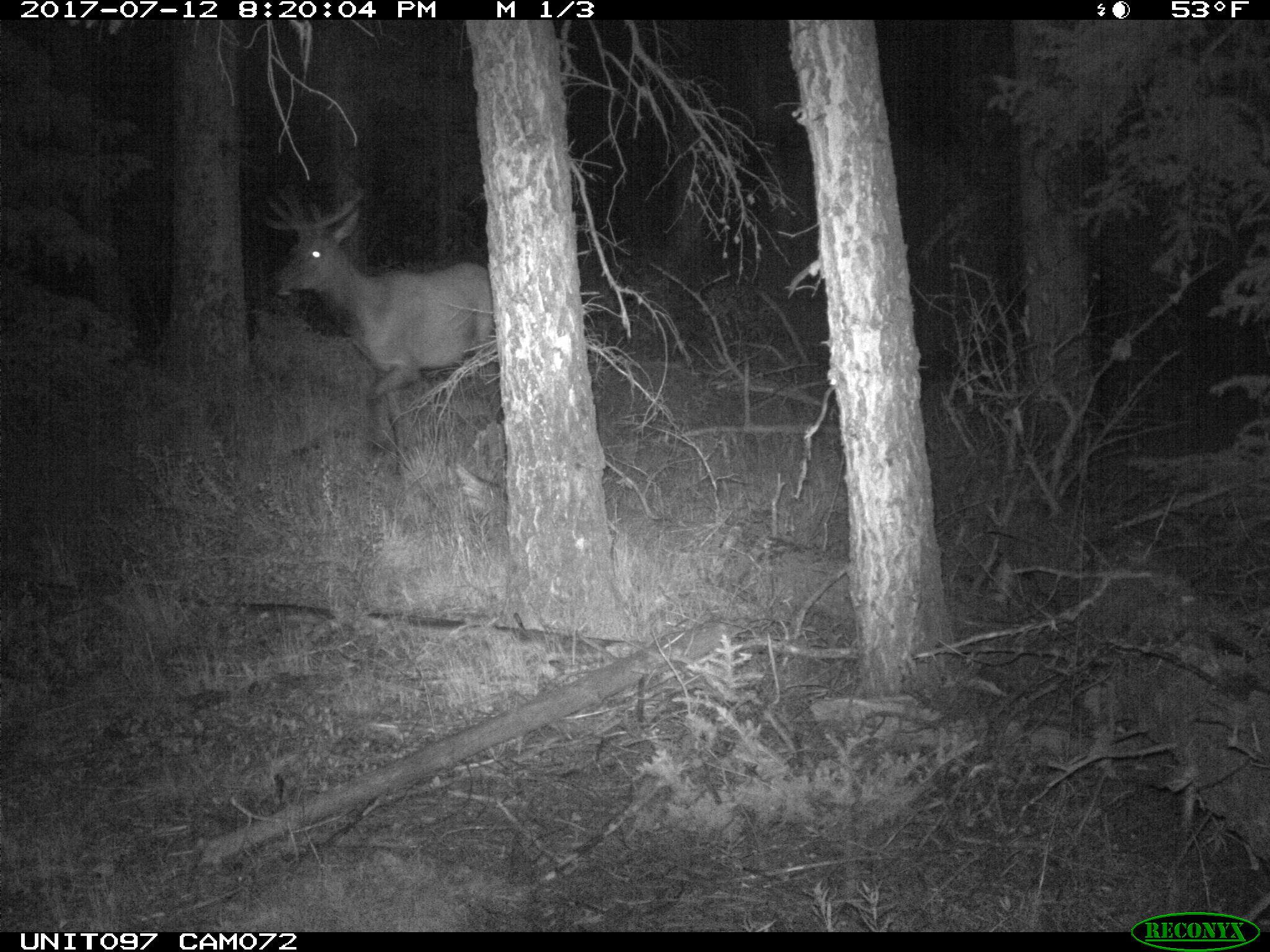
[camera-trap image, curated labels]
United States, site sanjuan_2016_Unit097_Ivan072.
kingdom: Animalia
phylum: Chordata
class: Mammalia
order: Artiodactyla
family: Cervidae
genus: Cervus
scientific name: Cervus elaphus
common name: red deer